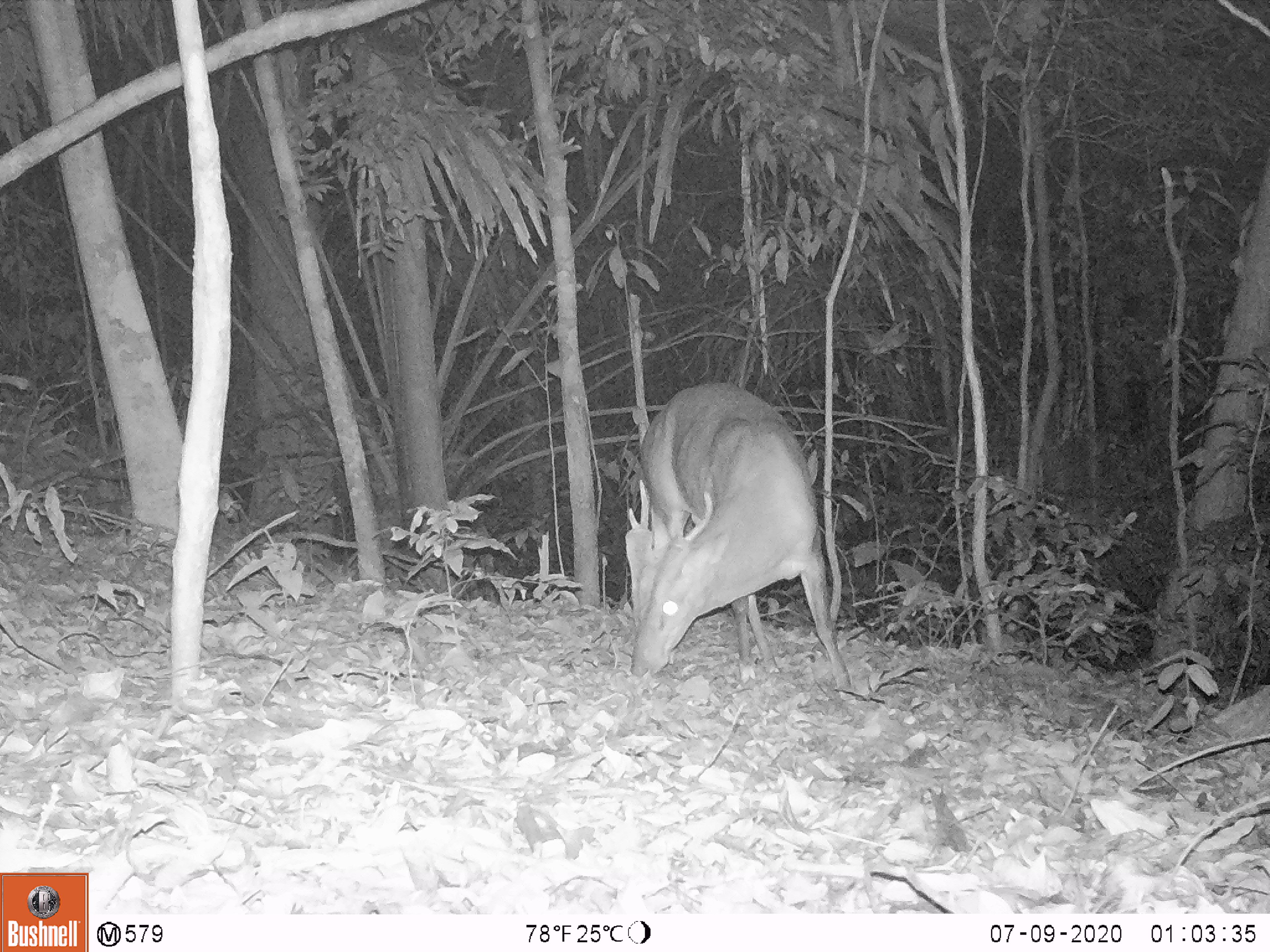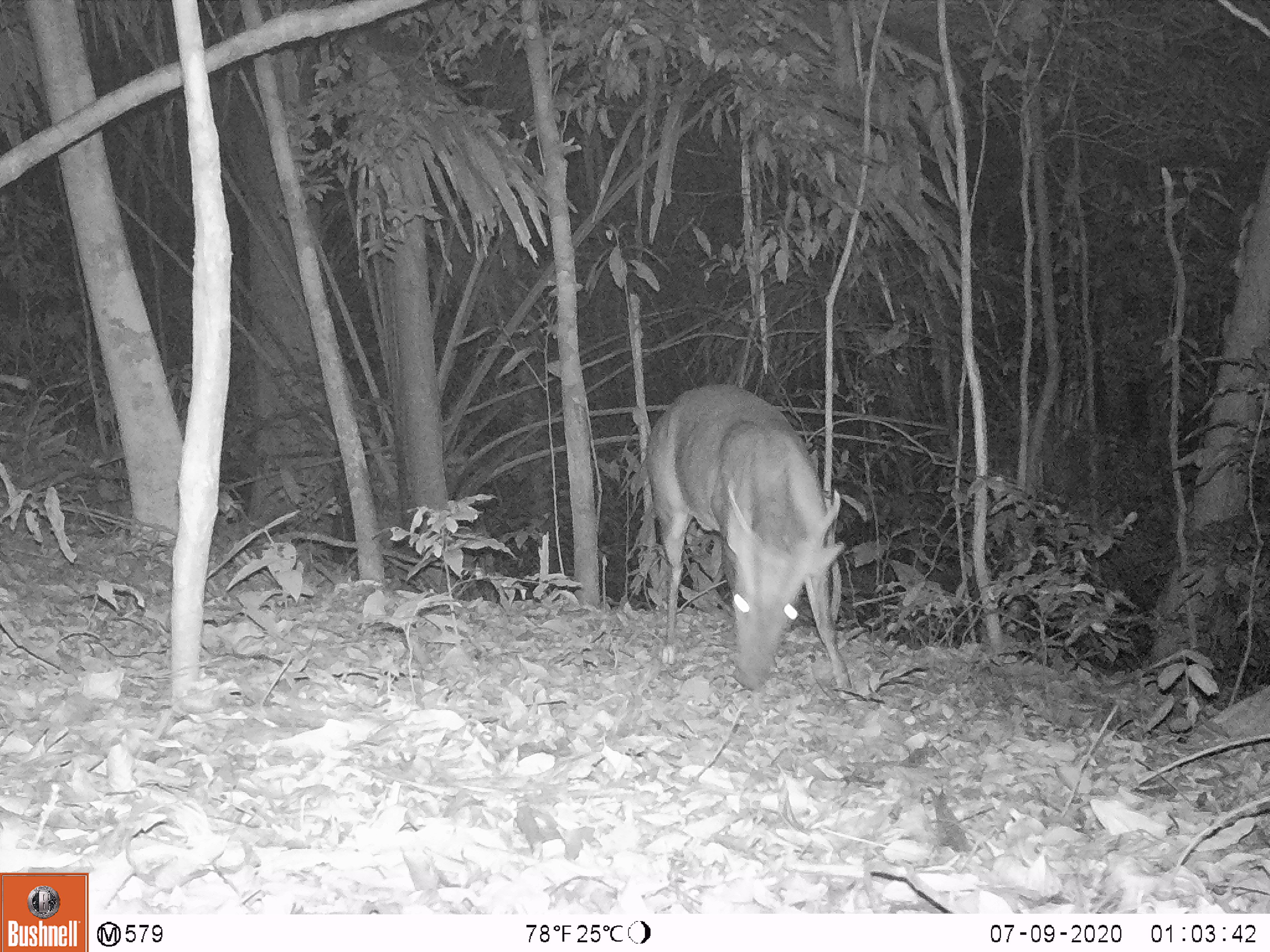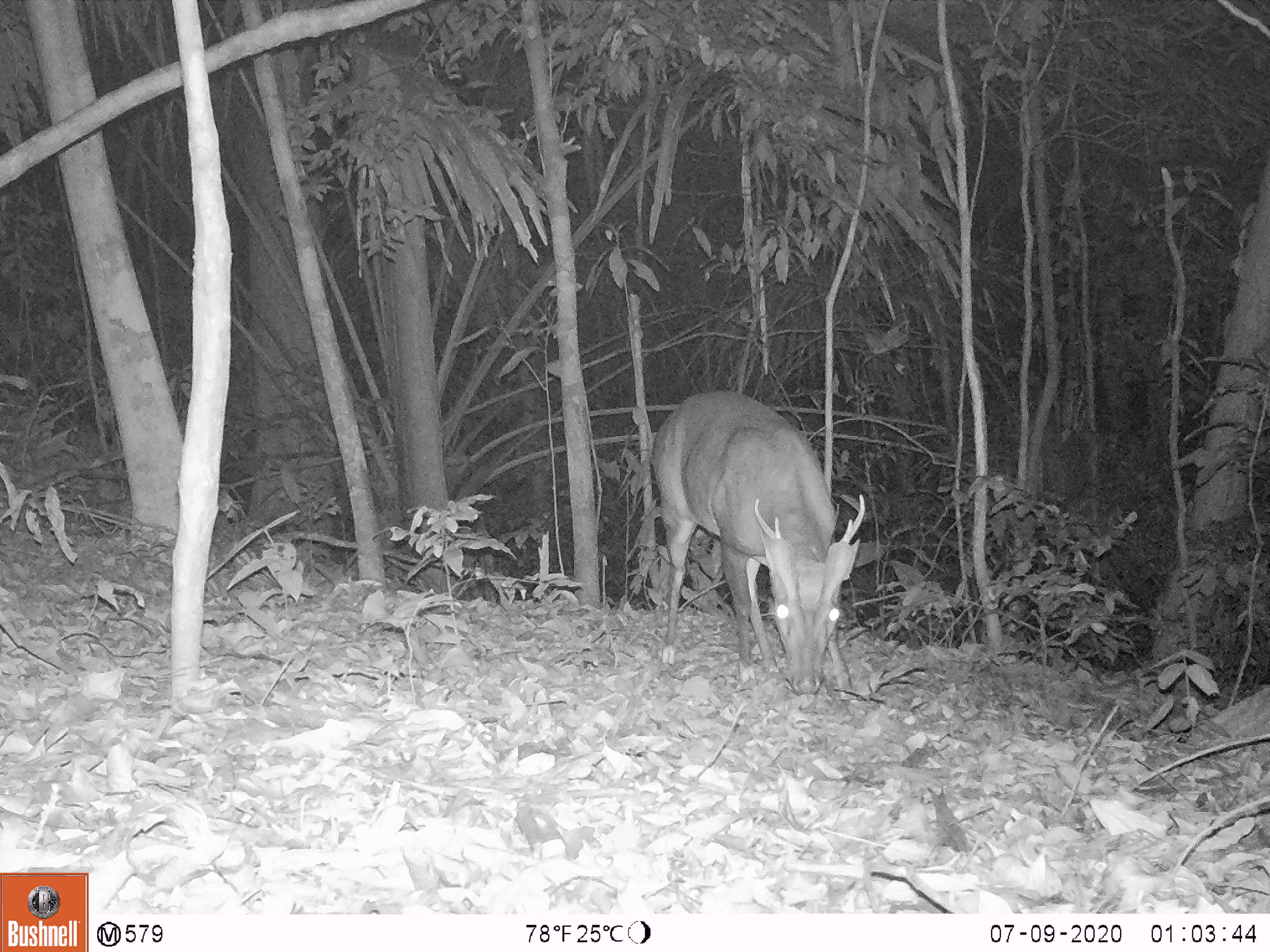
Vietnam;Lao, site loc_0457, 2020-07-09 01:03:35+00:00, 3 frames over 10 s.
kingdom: Animalia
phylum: Chordata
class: Mammalia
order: Artiodactyla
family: Cervidae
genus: Muntiacus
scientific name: Muntiacus vuquangensis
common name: large-antlered muntjac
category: large antlered muntjac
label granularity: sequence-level